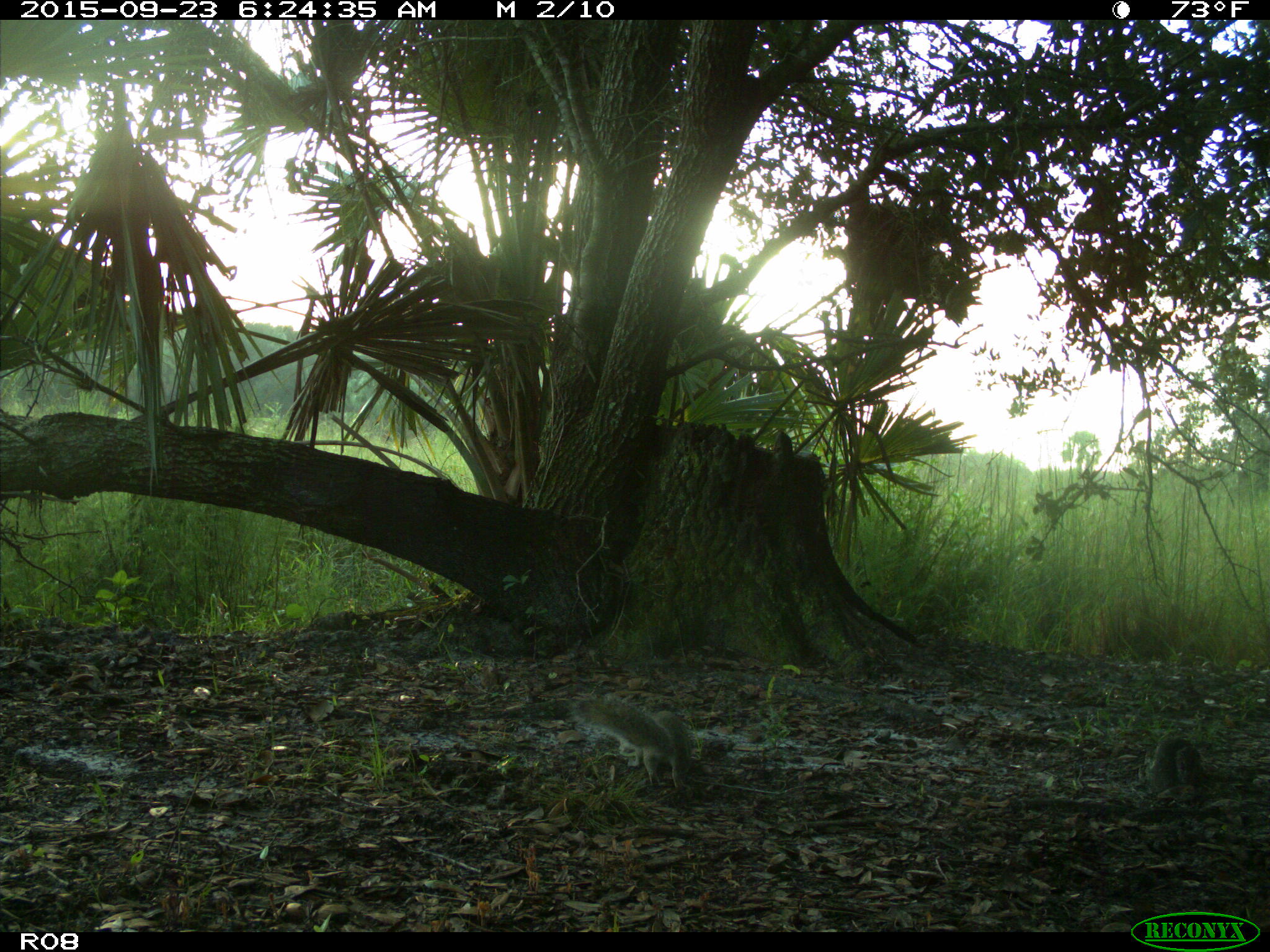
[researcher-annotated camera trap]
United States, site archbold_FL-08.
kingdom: Animalia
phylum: Chordata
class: Mammalia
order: Rodentia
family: Sciuridae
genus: Sciurus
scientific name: Sciurus carolinensis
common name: eastern gray squirrel